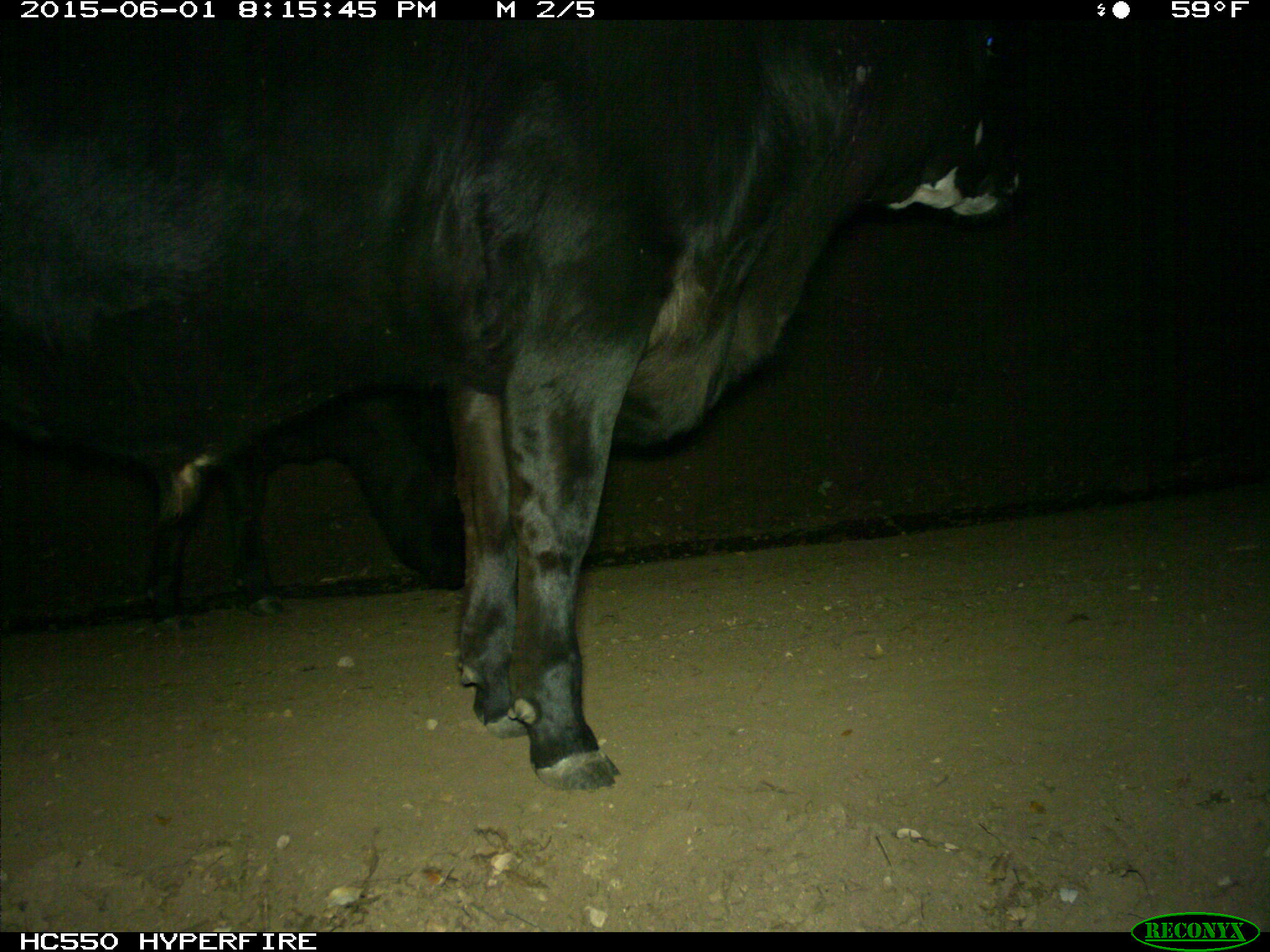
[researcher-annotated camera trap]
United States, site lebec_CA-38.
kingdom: Animalia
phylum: Chordata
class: Mammalia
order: Artiodactyla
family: Bovidae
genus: Bos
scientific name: Bos taurus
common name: domestic cow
Bos taurus (domestic cow).